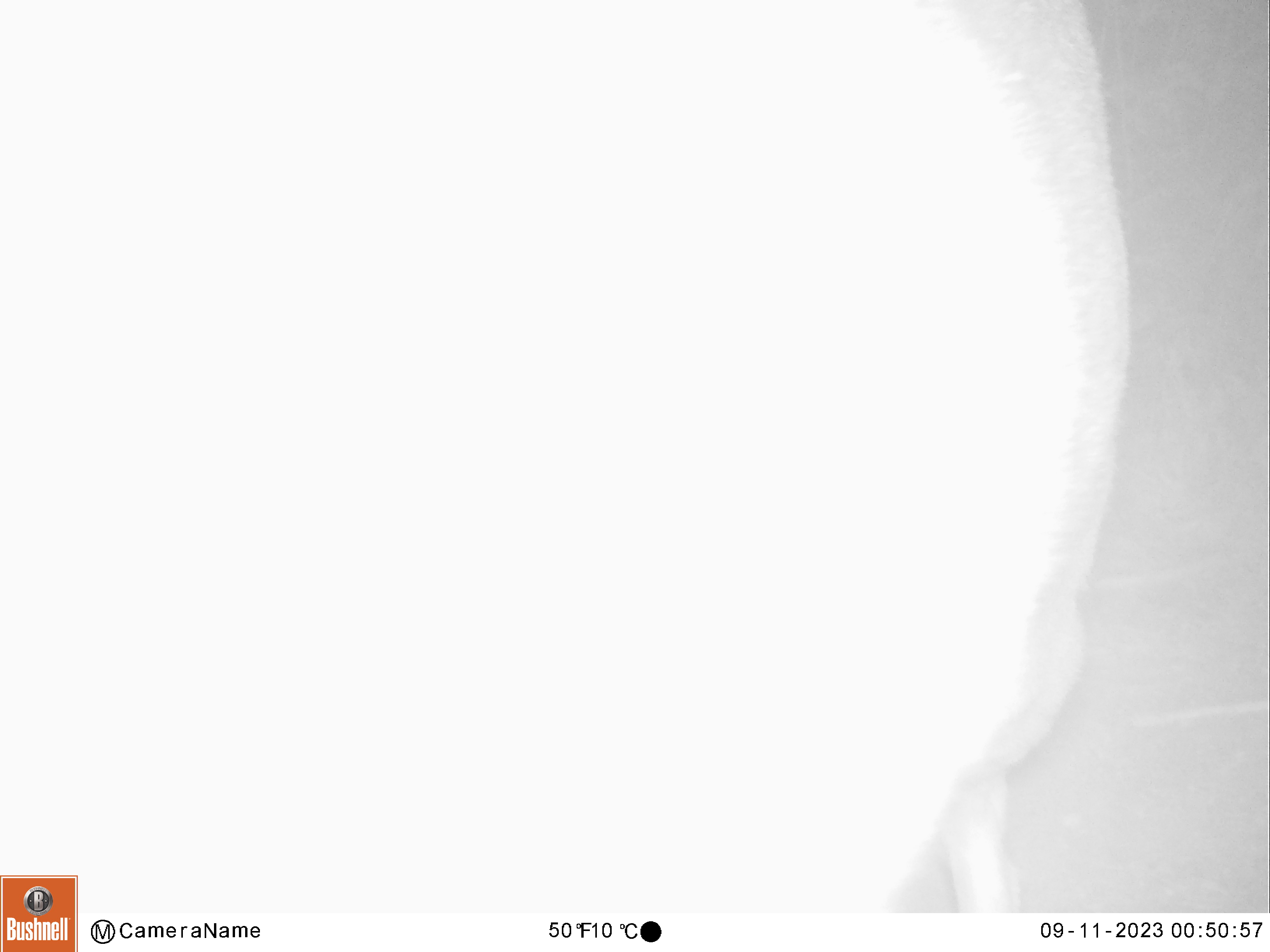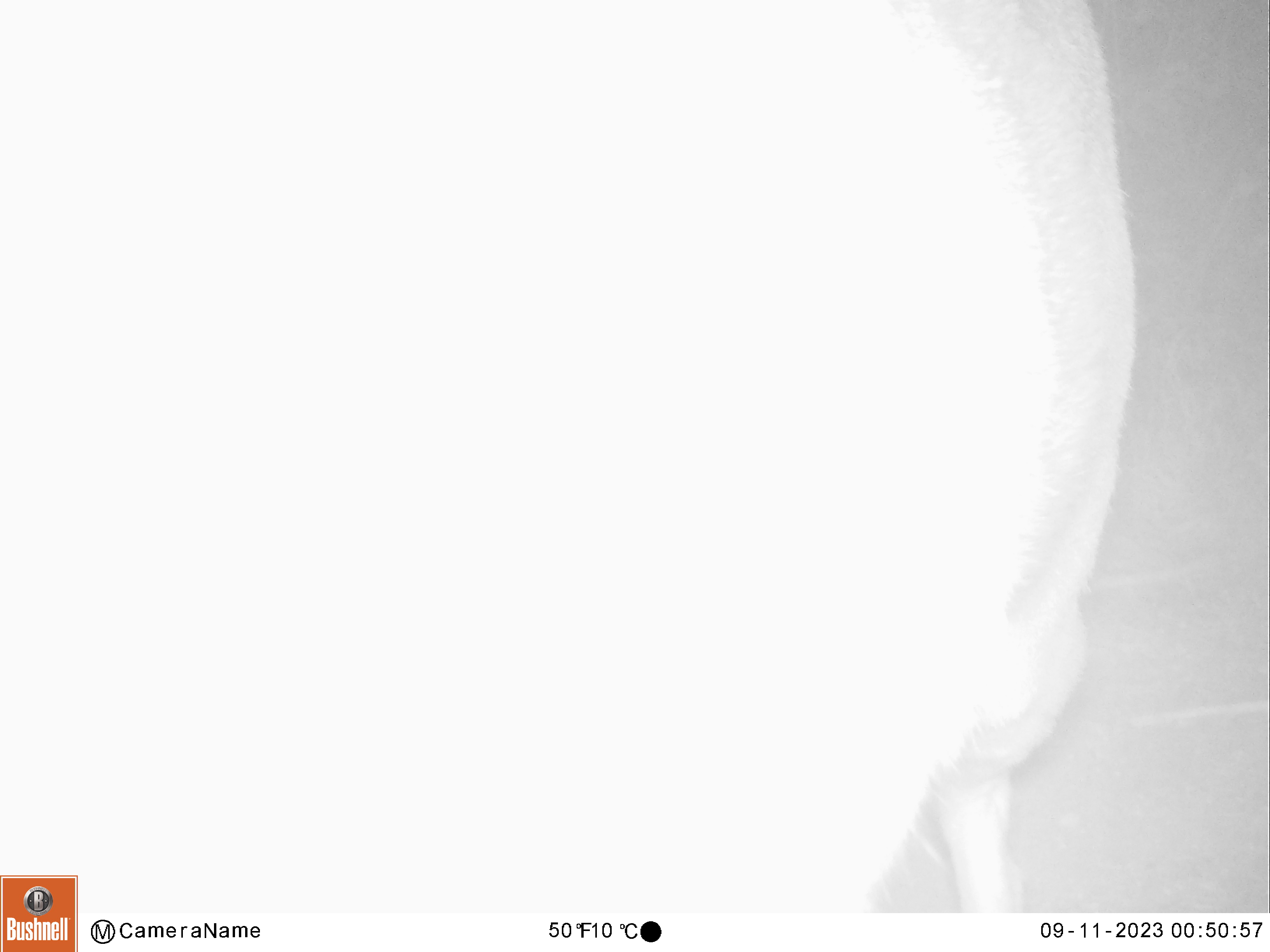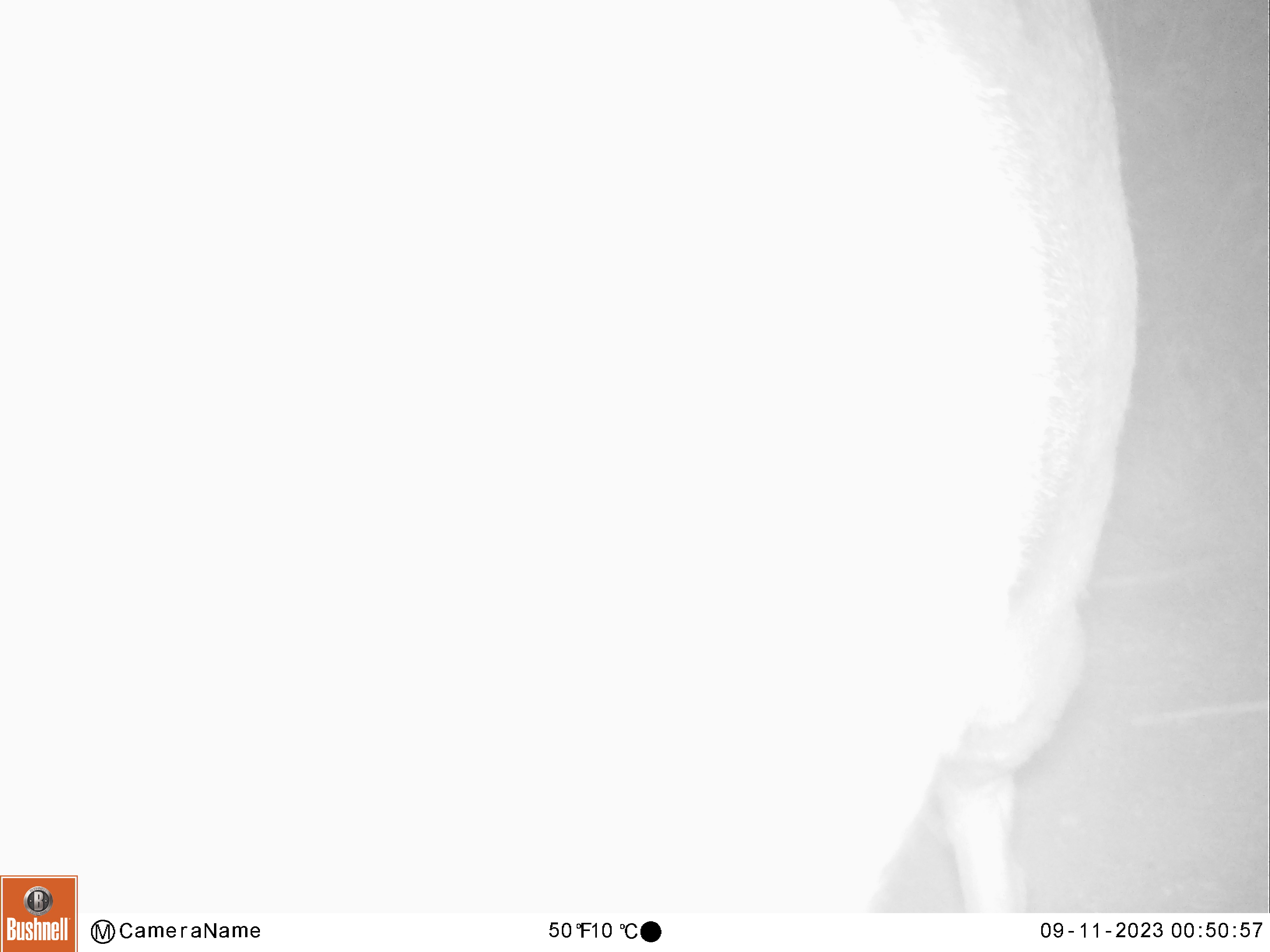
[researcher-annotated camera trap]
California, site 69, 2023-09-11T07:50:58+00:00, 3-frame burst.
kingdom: Animalia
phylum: Chordata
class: Mammalia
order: Artiodactyla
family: Cervidae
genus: Odocoileus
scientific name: Odocoileus hemionus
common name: mule deer